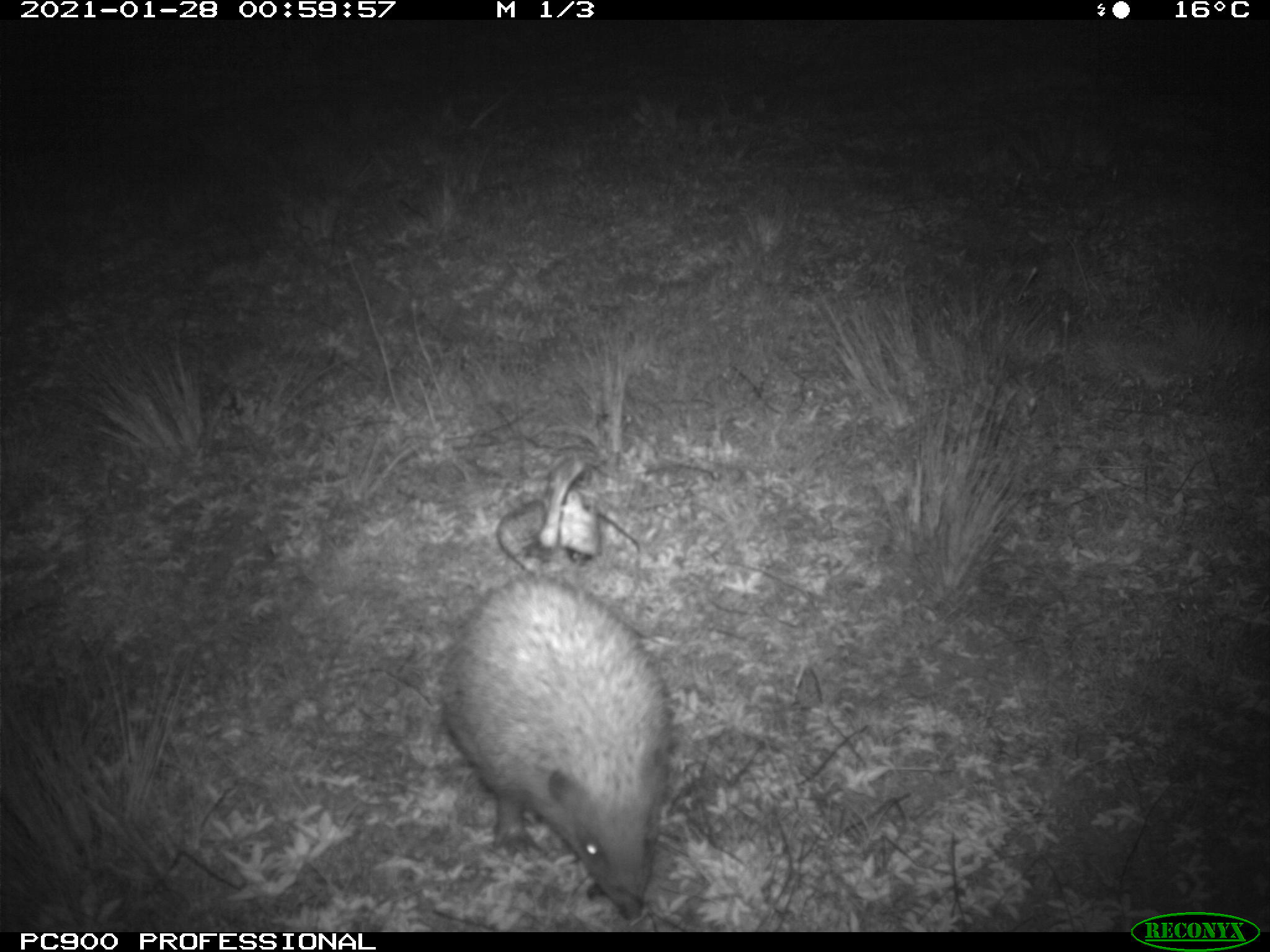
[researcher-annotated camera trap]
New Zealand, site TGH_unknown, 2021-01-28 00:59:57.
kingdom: Animalia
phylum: Chordata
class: Mammalia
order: Eulipotyphla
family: Erinaceidae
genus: Erinaceus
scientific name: Erinaceus europaeus europaeus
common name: european hedgehog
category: hedgehog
Hedgehog (european hedgehog) (Erinaceus europaeus europaeus).